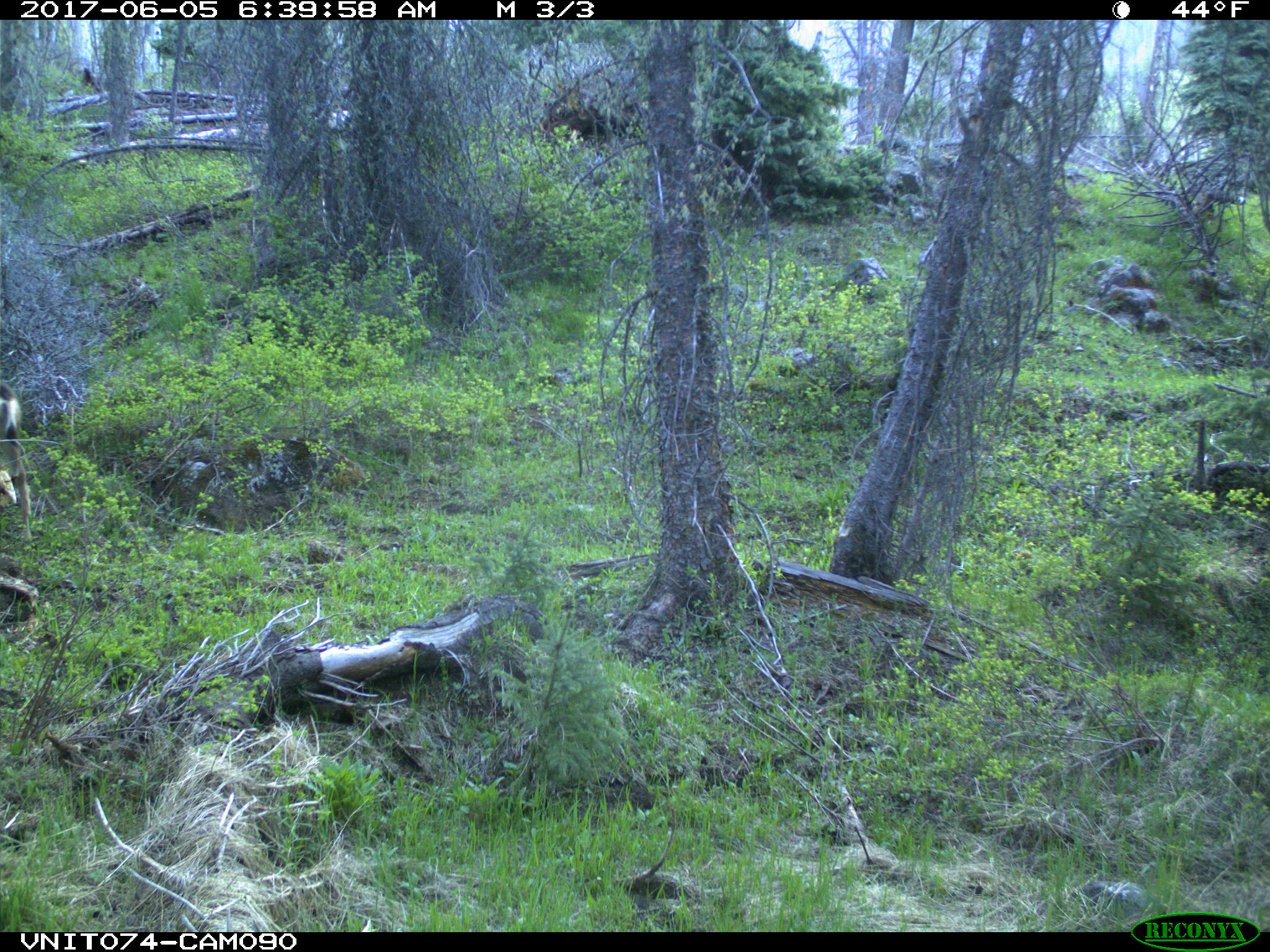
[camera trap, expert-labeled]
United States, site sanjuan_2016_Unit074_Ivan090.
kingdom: Animalia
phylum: Chordata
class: Mammalia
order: Artiodactyla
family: Cervidae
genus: Odocoileus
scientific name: Odocoileus hemionus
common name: mule deer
Odocoileus hemionus (mule deer).